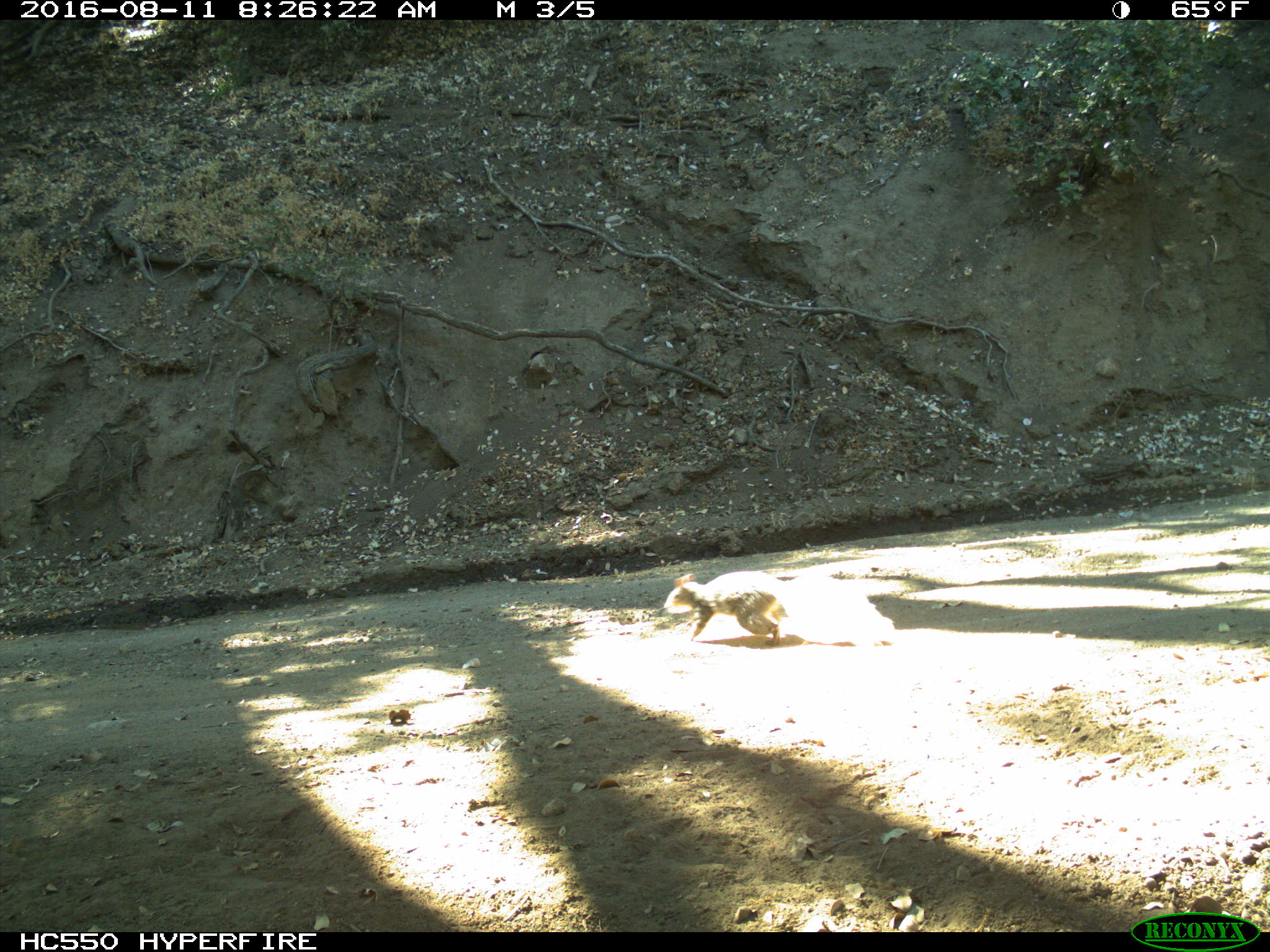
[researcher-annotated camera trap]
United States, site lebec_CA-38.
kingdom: Animalia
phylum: Chordata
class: Mammalia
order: Rodentia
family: Sciuridae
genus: Sciurus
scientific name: Sciurus carolinensis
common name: eastern gray squirrel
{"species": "Sciurus carolinensis (eastern gray squirrel)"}